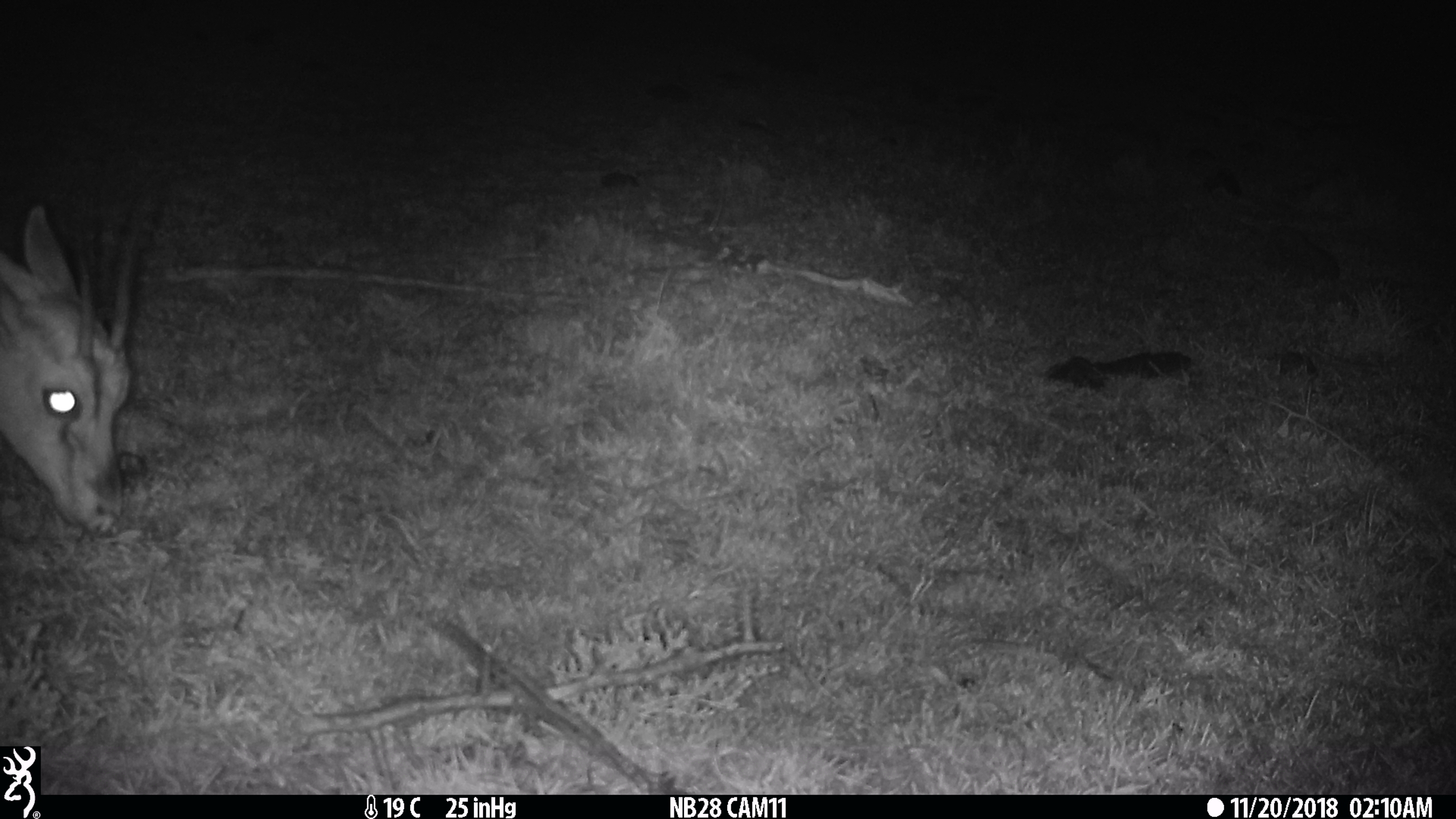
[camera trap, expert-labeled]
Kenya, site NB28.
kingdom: Animalia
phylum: Chordata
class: Mammalia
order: Artiodactyla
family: Bovidae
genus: Eudorcas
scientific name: Eudorcas thomsonii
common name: thomon's gazelle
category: gazelle thomsons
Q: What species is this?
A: Gazelle thomsons (thomon's gazelle) (Eudorcas thomsonii).